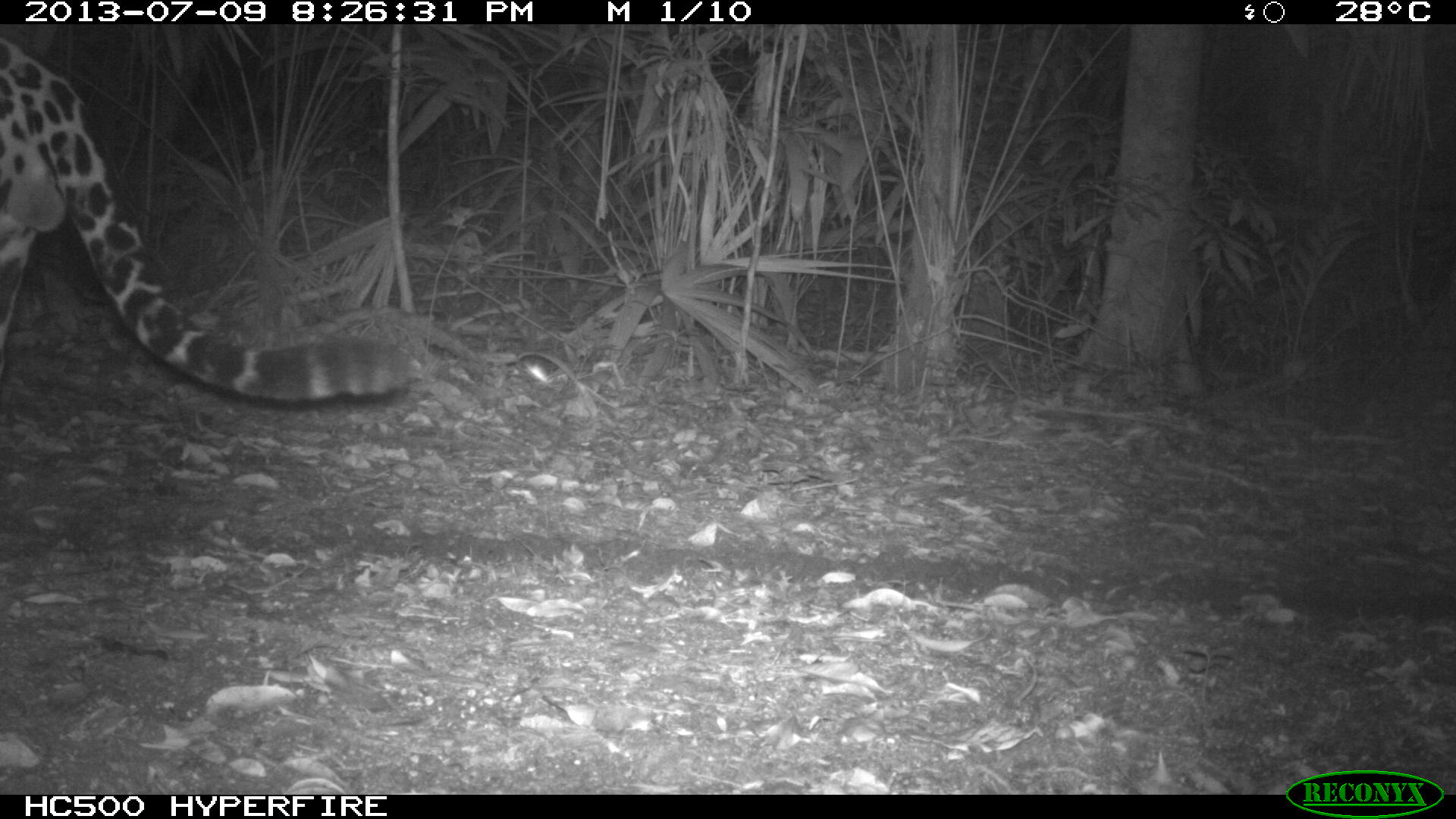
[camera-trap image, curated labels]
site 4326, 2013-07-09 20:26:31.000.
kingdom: Animalia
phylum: Chordata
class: Mammalia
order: Carnivora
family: Felidae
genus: Panthera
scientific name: Panthera onca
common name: jaguar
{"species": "Panthera onca (jaguar)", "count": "1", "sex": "male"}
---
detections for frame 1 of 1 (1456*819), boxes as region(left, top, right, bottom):
panthera onca: region(0, 36, 417, 402)